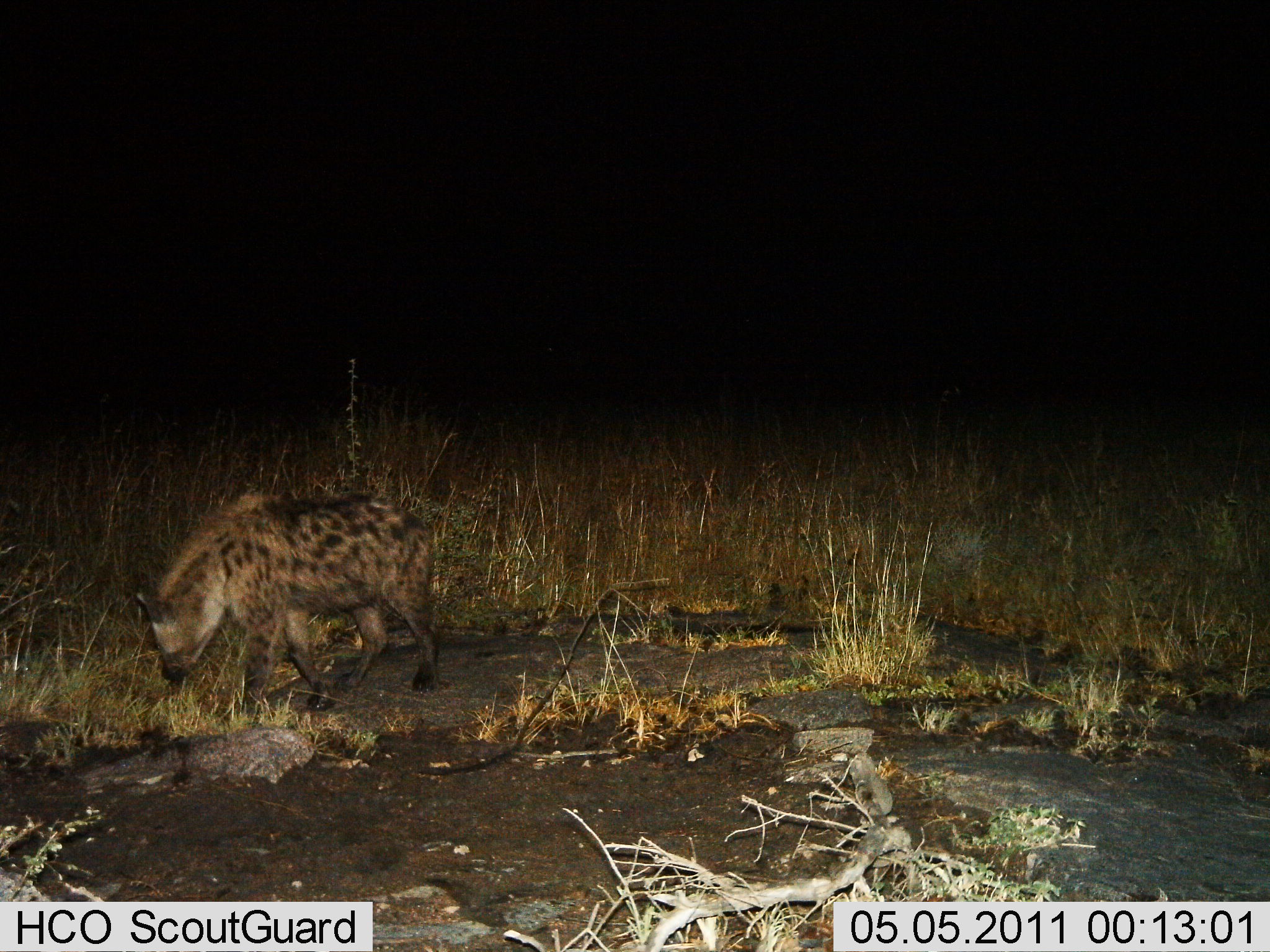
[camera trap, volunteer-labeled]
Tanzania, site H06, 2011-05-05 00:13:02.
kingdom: Animalia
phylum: Chordata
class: Mammalia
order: Carnivora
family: Hyaenidae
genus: Crocuta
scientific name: Crocuta crocuta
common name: spotted hyena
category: hyenaspotted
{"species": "hyenaspotted (spotted hyena) (Crocuta crocuta)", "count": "1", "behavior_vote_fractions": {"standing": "45%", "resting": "0%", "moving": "55%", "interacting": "0%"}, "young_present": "0%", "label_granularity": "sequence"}